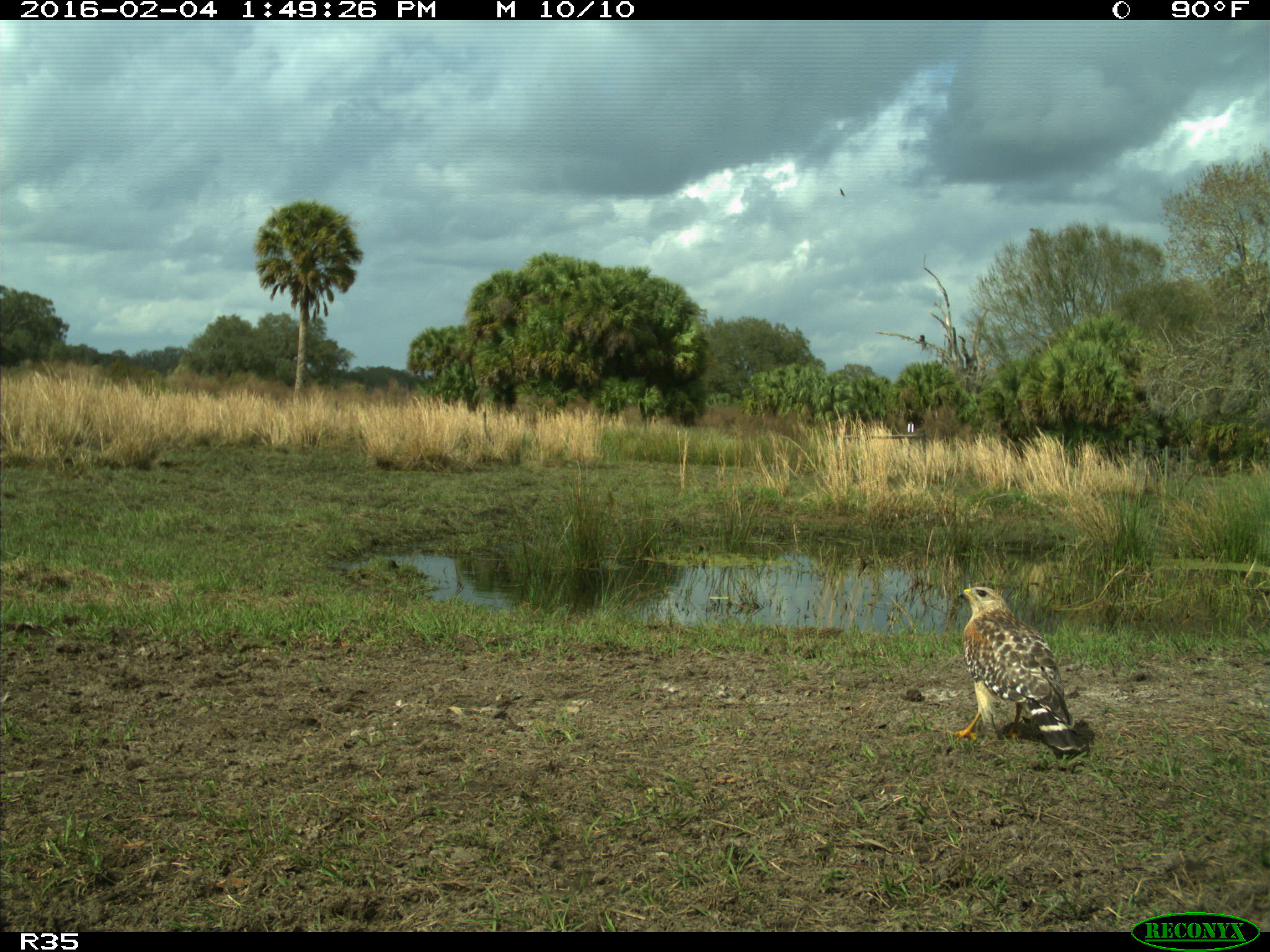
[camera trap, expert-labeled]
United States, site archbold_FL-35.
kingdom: Animalia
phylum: Chordata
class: Aves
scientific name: Aves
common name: birds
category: unidentified bird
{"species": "unidentified bird (birds) (Aves)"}